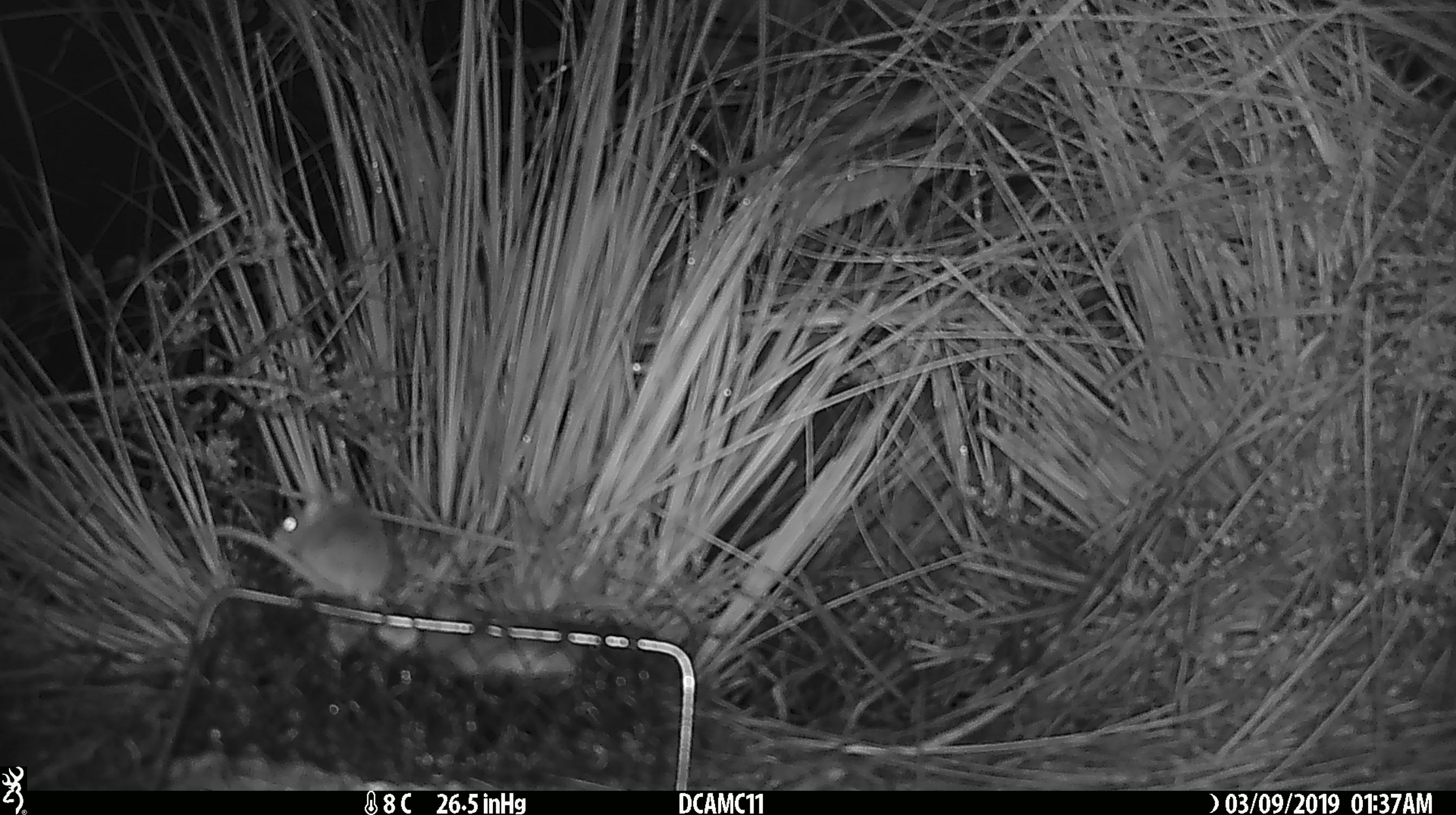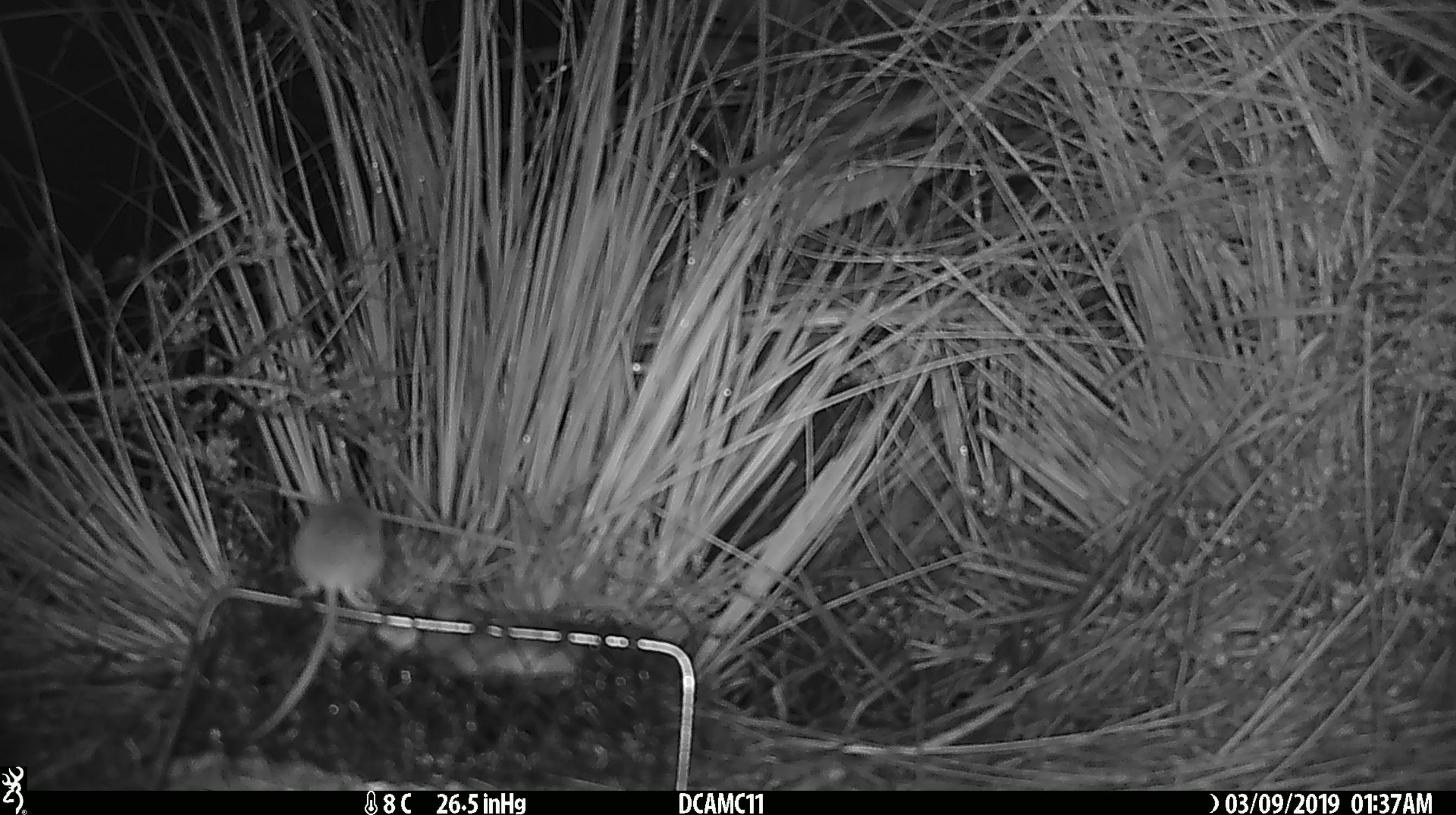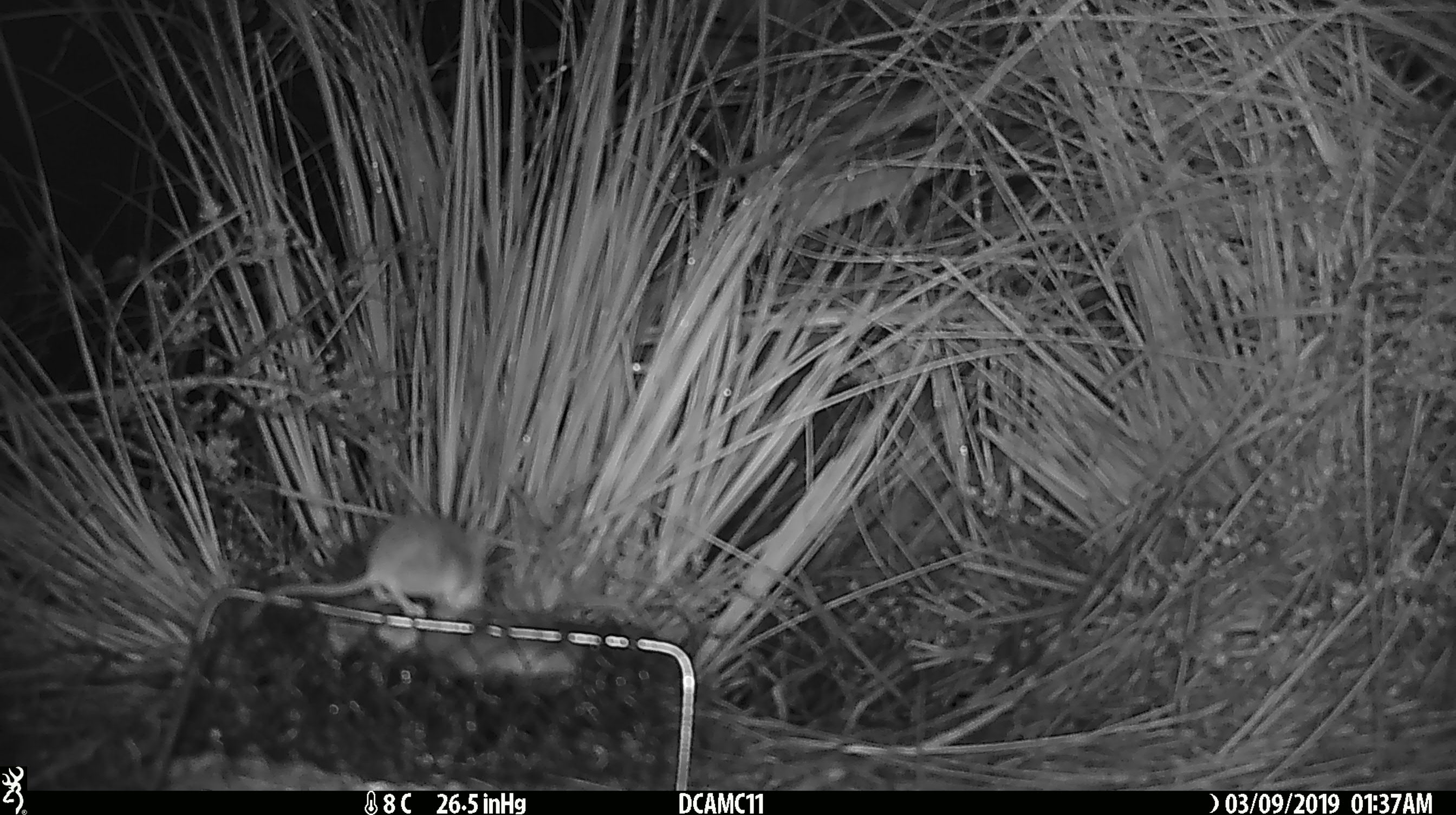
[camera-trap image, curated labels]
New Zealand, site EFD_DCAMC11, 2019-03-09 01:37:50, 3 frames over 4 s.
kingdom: Animalia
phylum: Chordata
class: Mammalia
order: Rodentia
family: Muridae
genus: Mus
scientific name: Mus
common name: mouse